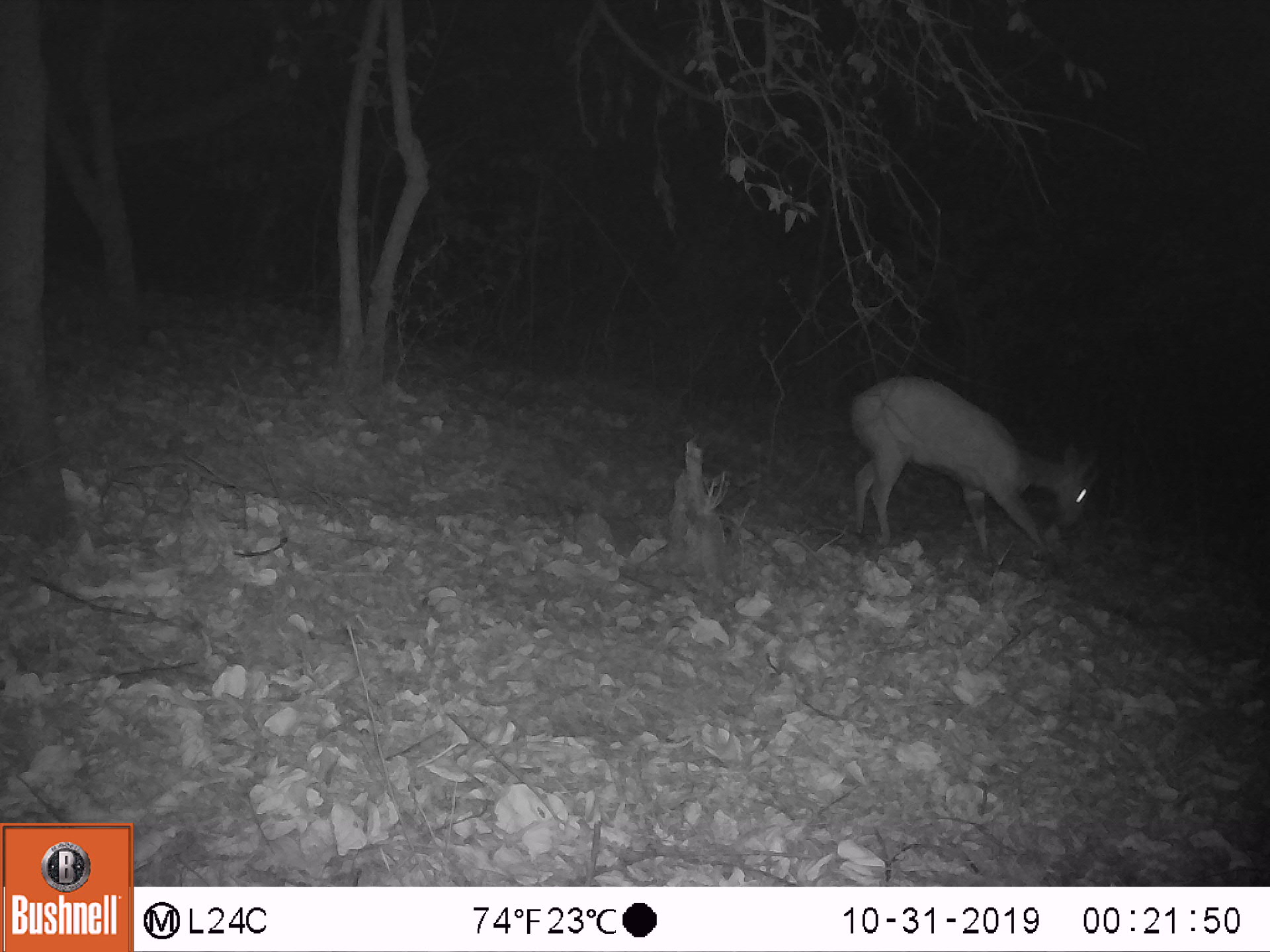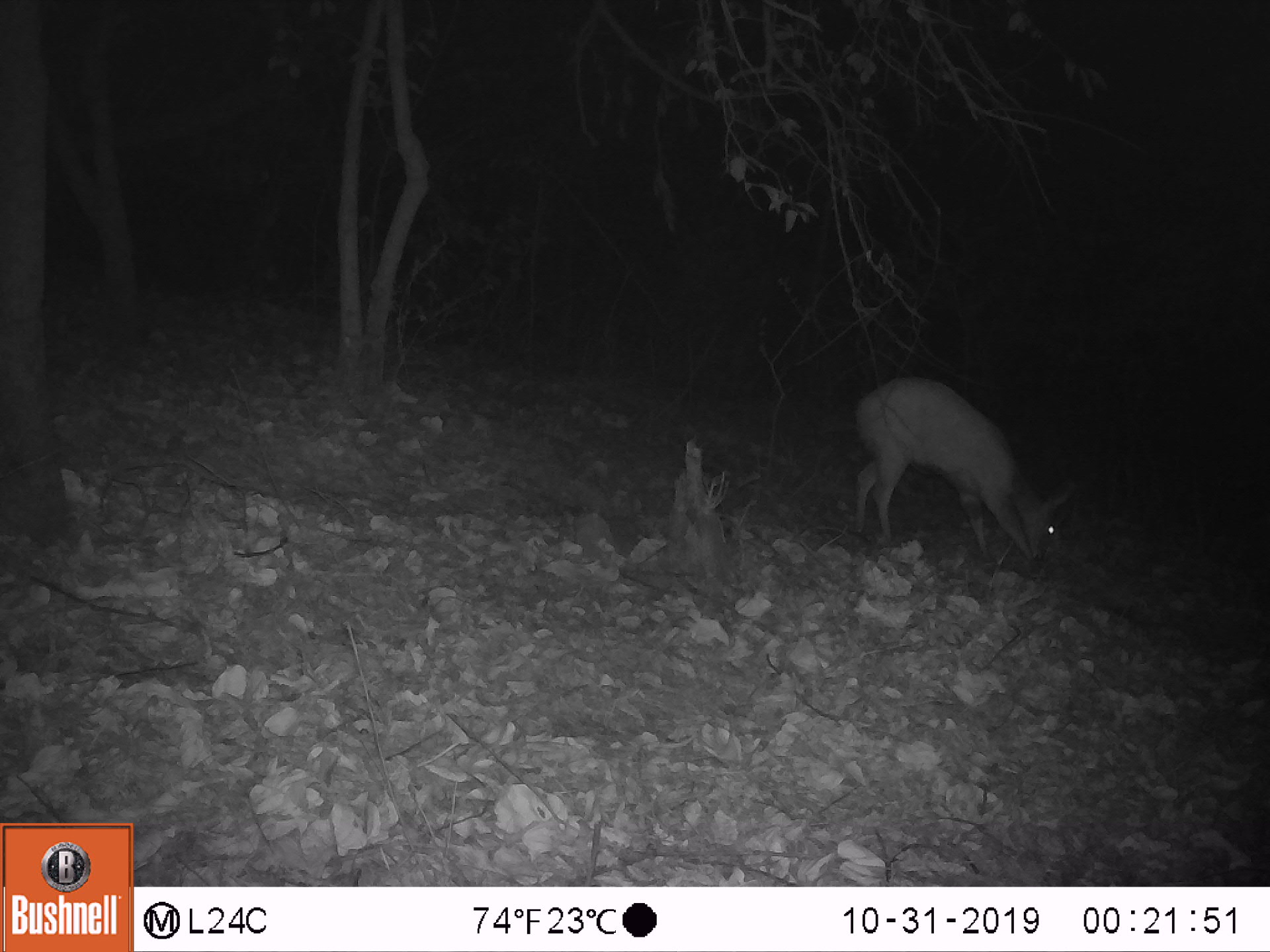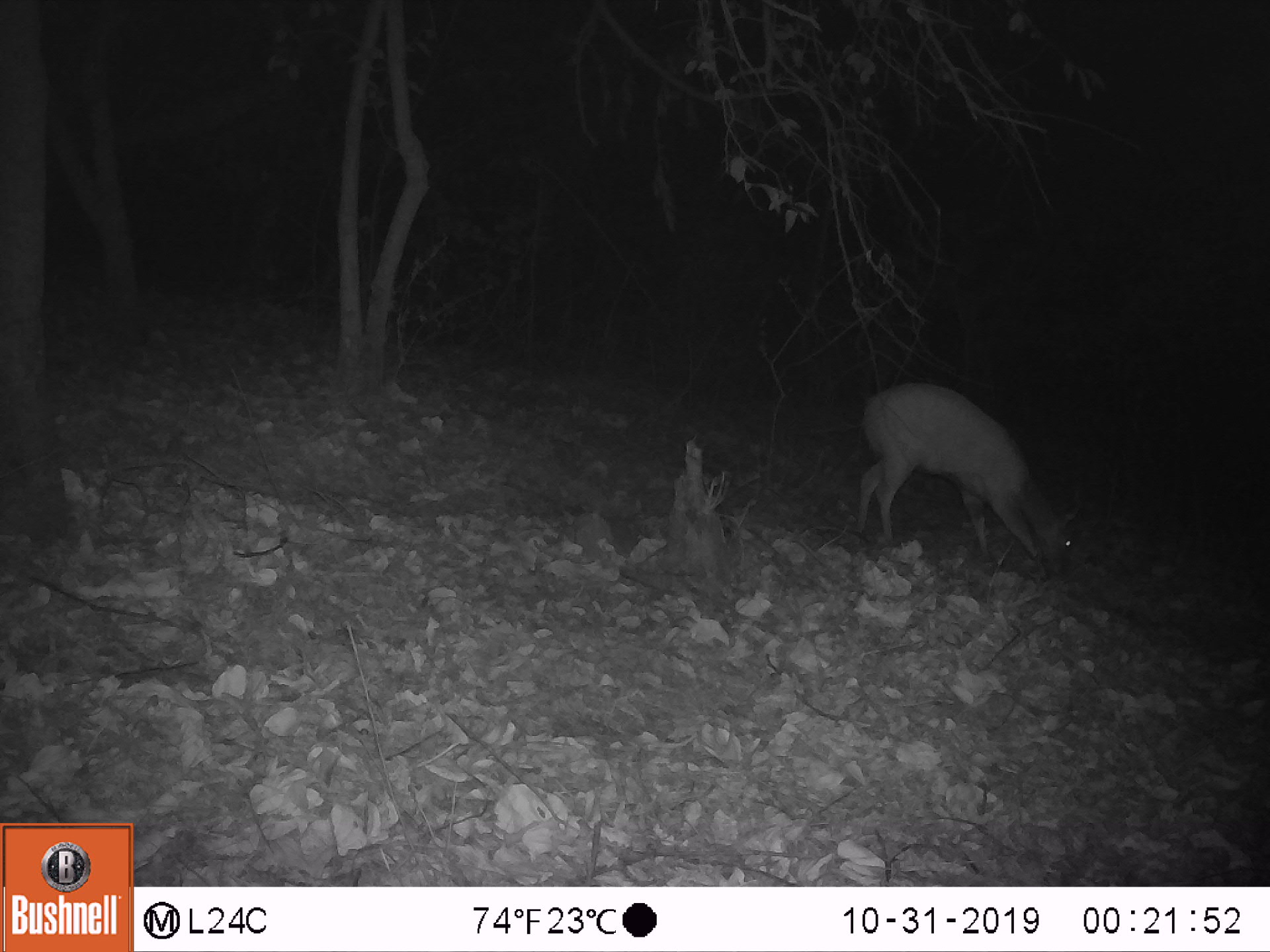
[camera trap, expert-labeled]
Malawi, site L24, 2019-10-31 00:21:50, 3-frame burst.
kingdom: Animalia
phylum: Chordata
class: Mammalia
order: Artiodactyla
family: Bovidae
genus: Tragelaphus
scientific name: Tragelaphus sylvaticus sylvaticus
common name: cape bushbuck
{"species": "cape bushbuck (Tragelaphus sylvaticus sylvaticus)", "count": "1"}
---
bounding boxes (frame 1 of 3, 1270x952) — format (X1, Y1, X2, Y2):
cape bushbuck: (839, 371, 1108, 581)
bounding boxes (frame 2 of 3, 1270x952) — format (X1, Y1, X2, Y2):
cape bushbuck: (843, 367, 1080, 578)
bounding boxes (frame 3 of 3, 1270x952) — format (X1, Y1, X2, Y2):
cape bushbuck: (852, 378, 1093, 577)